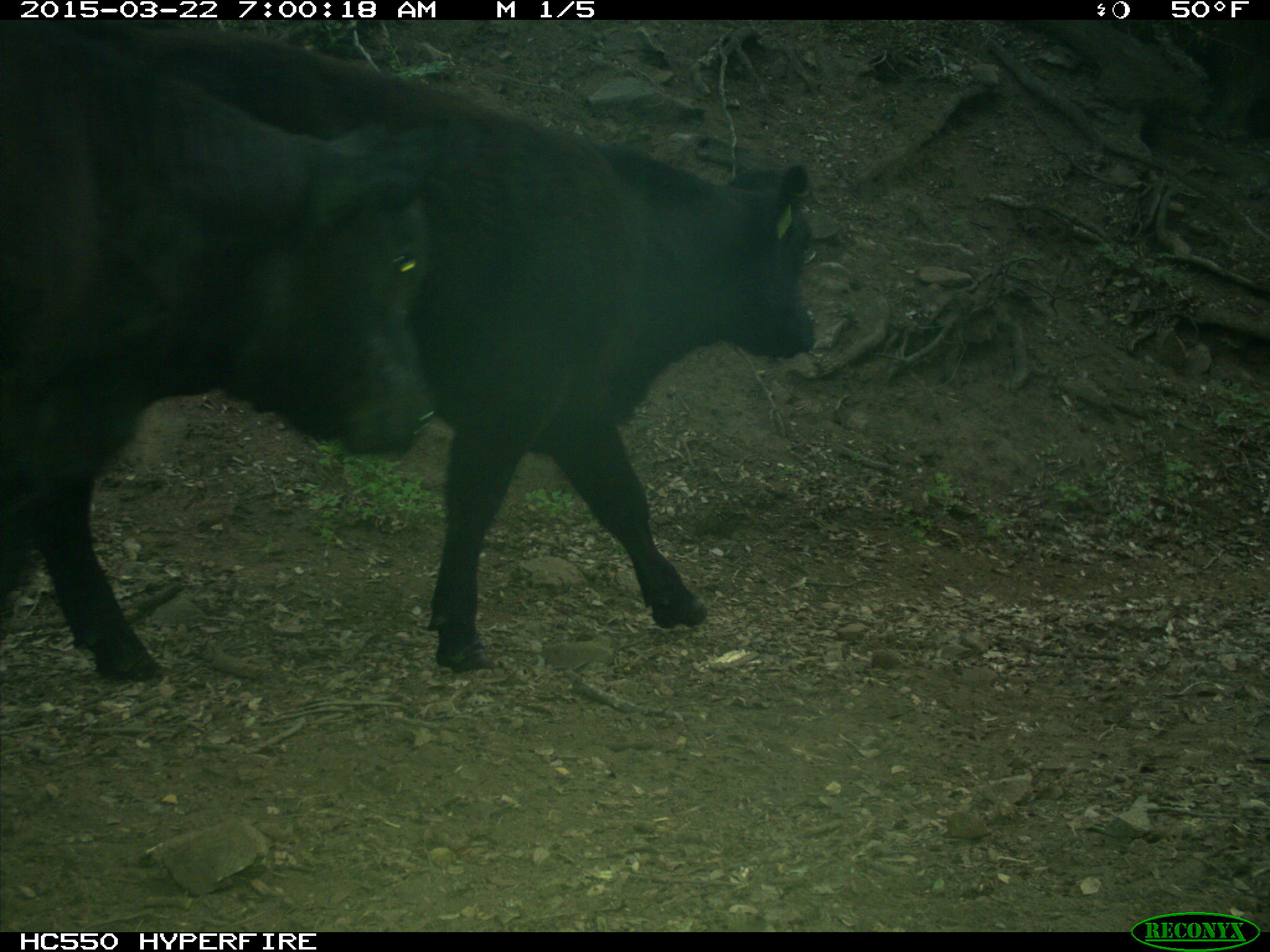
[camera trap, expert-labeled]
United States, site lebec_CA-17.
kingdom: Animalia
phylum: Chordata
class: Mammalia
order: Artiodactyla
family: Bovidae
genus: Bos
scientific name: Bos taurus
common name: domestic cow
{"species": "Bos taurus (domestic cow)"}